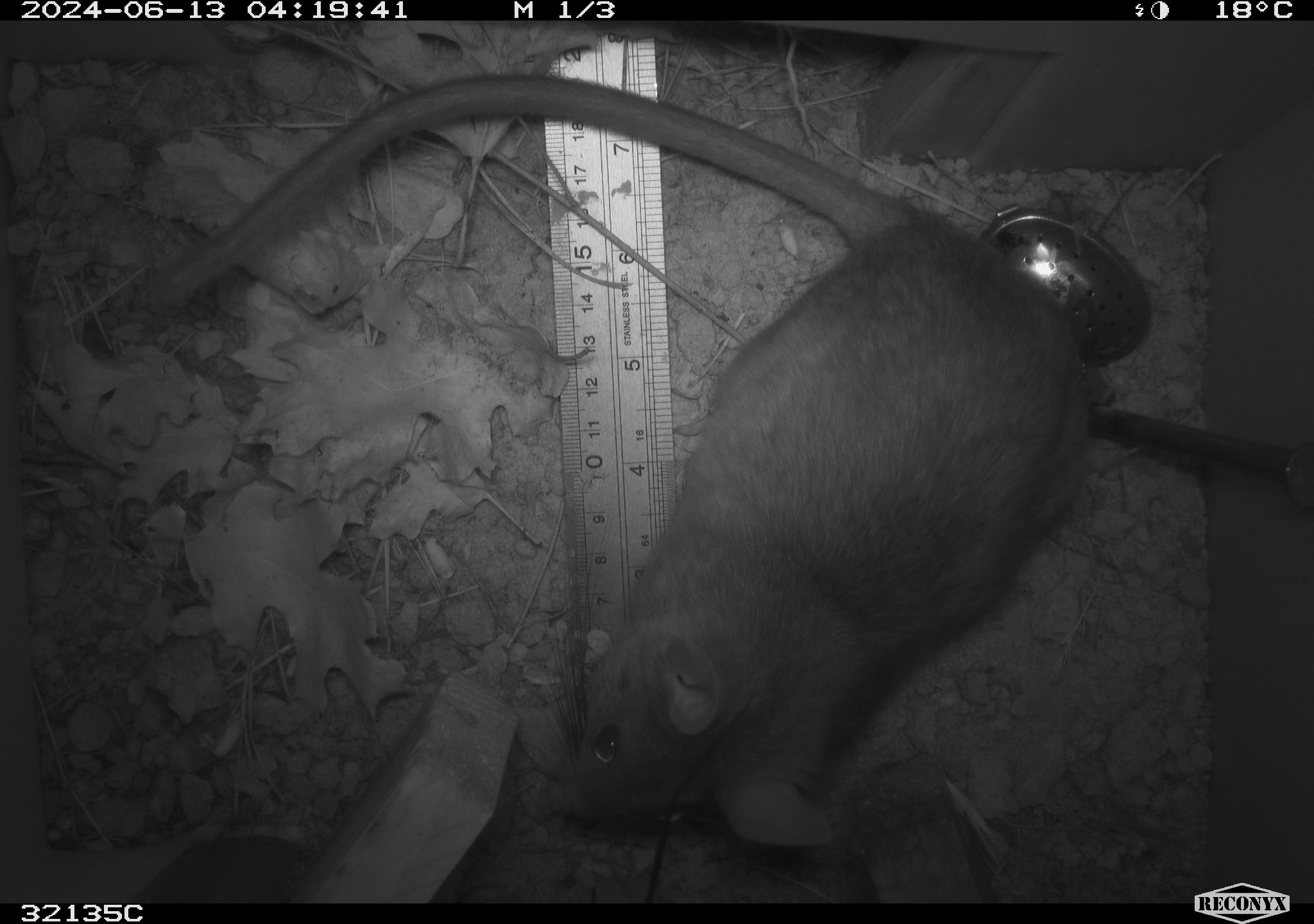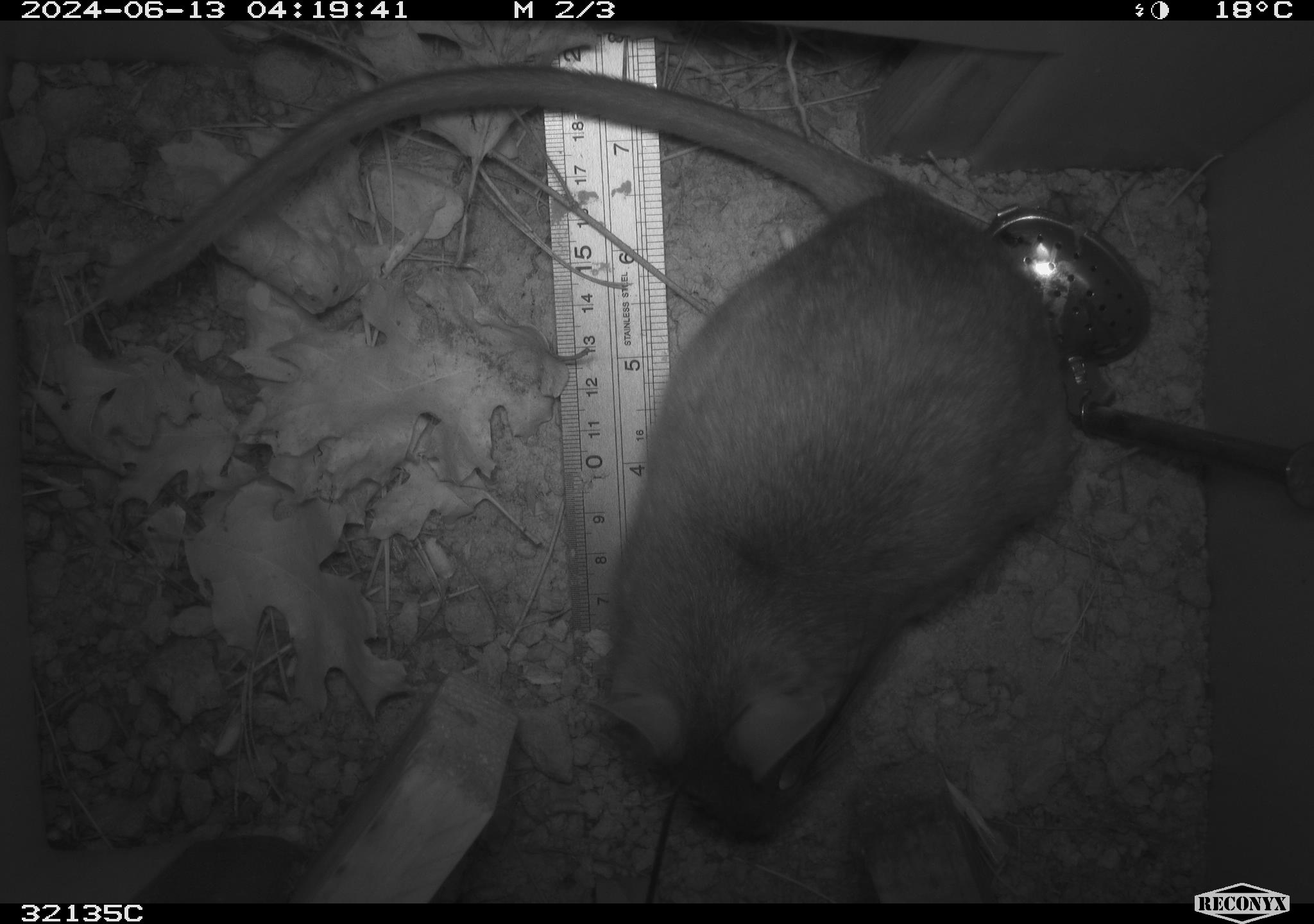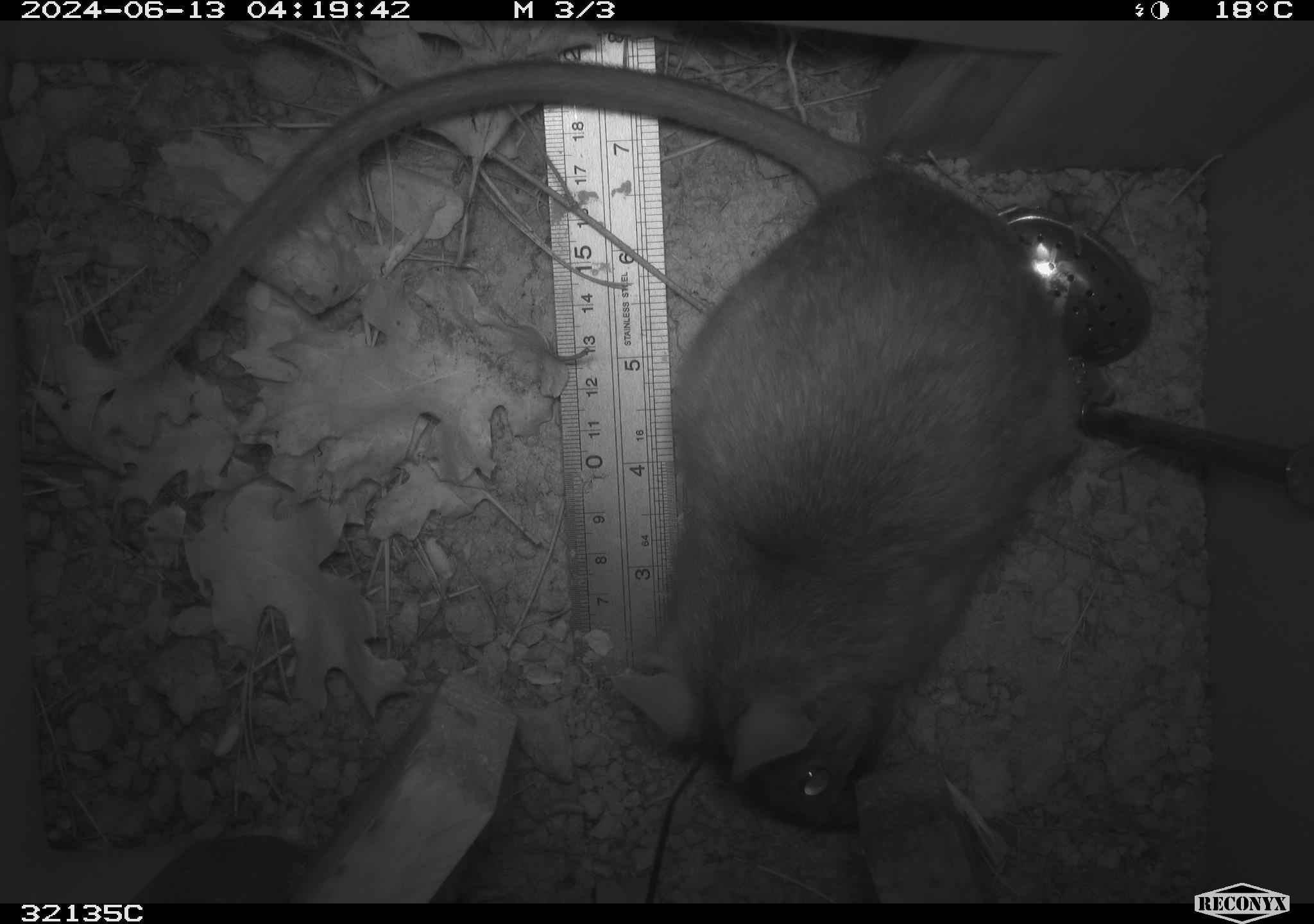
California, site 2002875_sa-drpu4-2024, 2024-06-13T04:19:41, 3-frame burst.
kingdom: Animalia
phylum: Chordata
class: Mammalia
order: Rodentia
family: Cricetidae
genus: Neotoma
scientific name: Neotoma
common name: pack rat or woodrat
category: neotoma species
Neotoma species (pack rat or woodrat) (Neotoma).